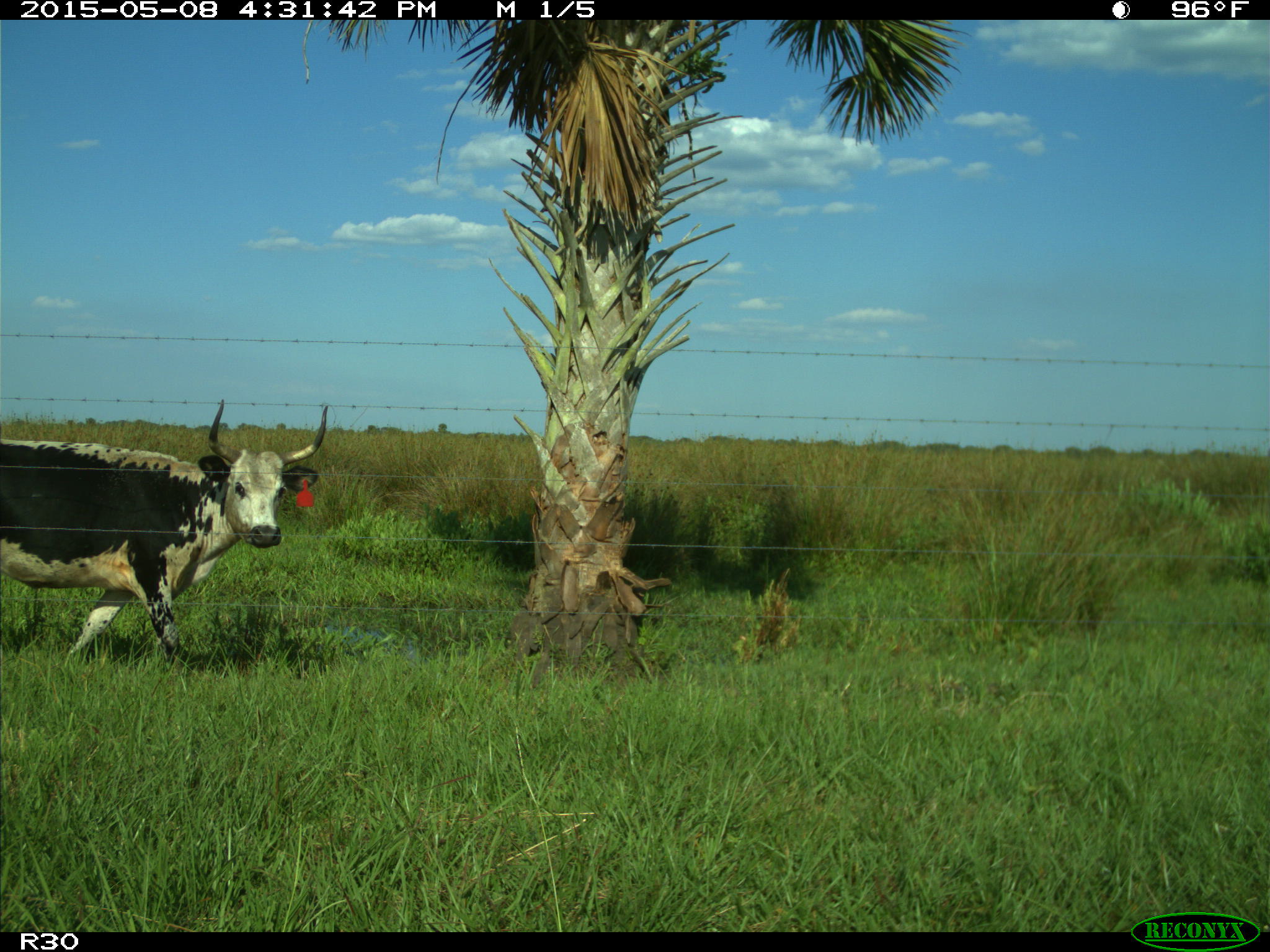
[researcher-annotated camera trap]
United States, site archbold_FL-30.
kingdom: Animalia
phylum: Chordata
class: Mammalia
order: Artiodactyla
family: Bovidae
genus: Bos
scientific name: Bos taurus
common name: domestic cow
Bos taurus (domestic cow).